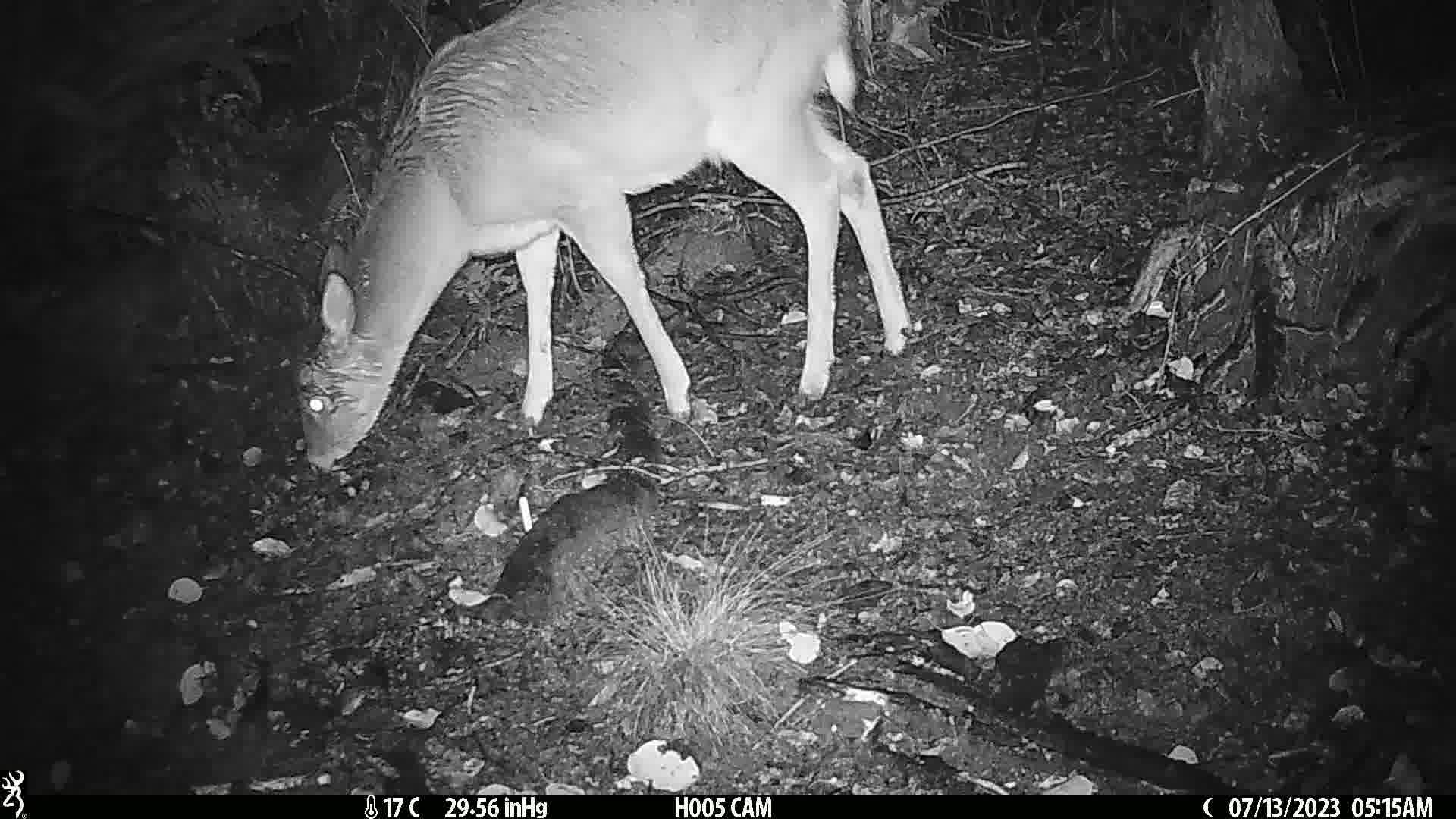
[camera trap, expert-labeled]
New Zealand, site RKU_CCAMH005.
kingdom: Animalia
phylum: Chordata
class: Mammalia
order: Artiodactyla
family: Cervidae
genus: Odocoileus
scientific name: Odocoileus virginianus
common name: white-tailed deer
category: white tailed deer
White tailed deer (white-tailed deer) (Odocoileus virginianus).